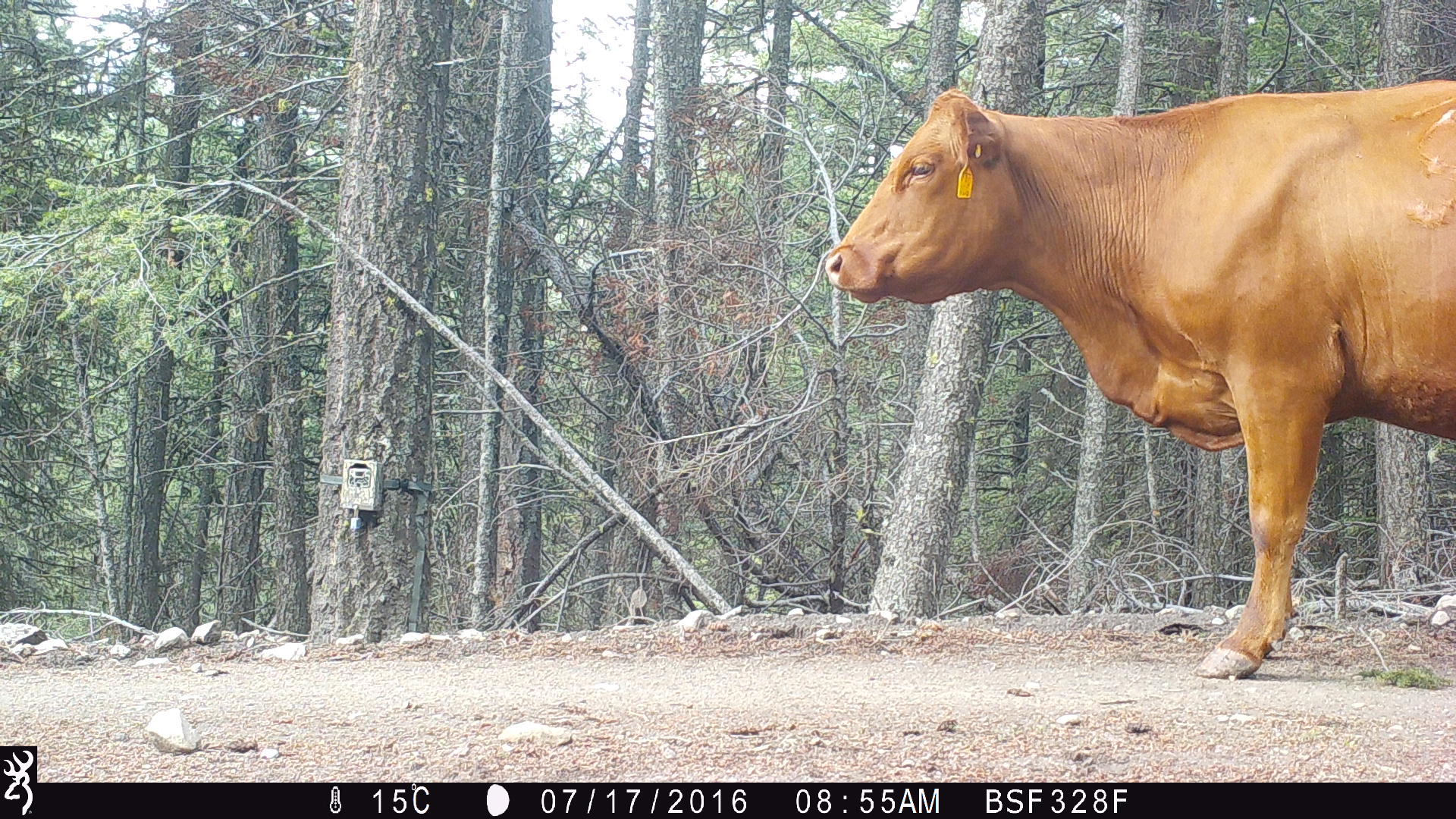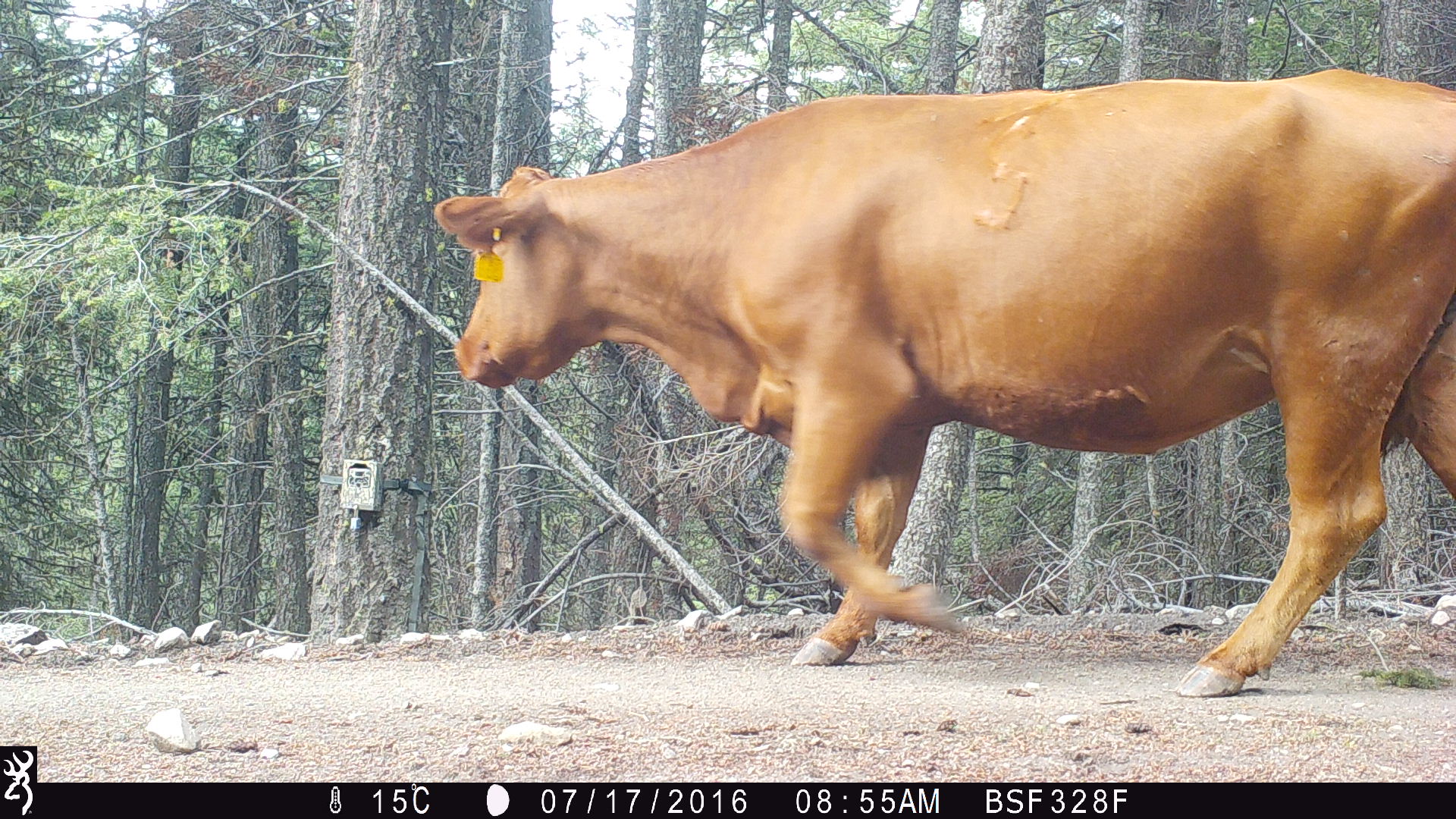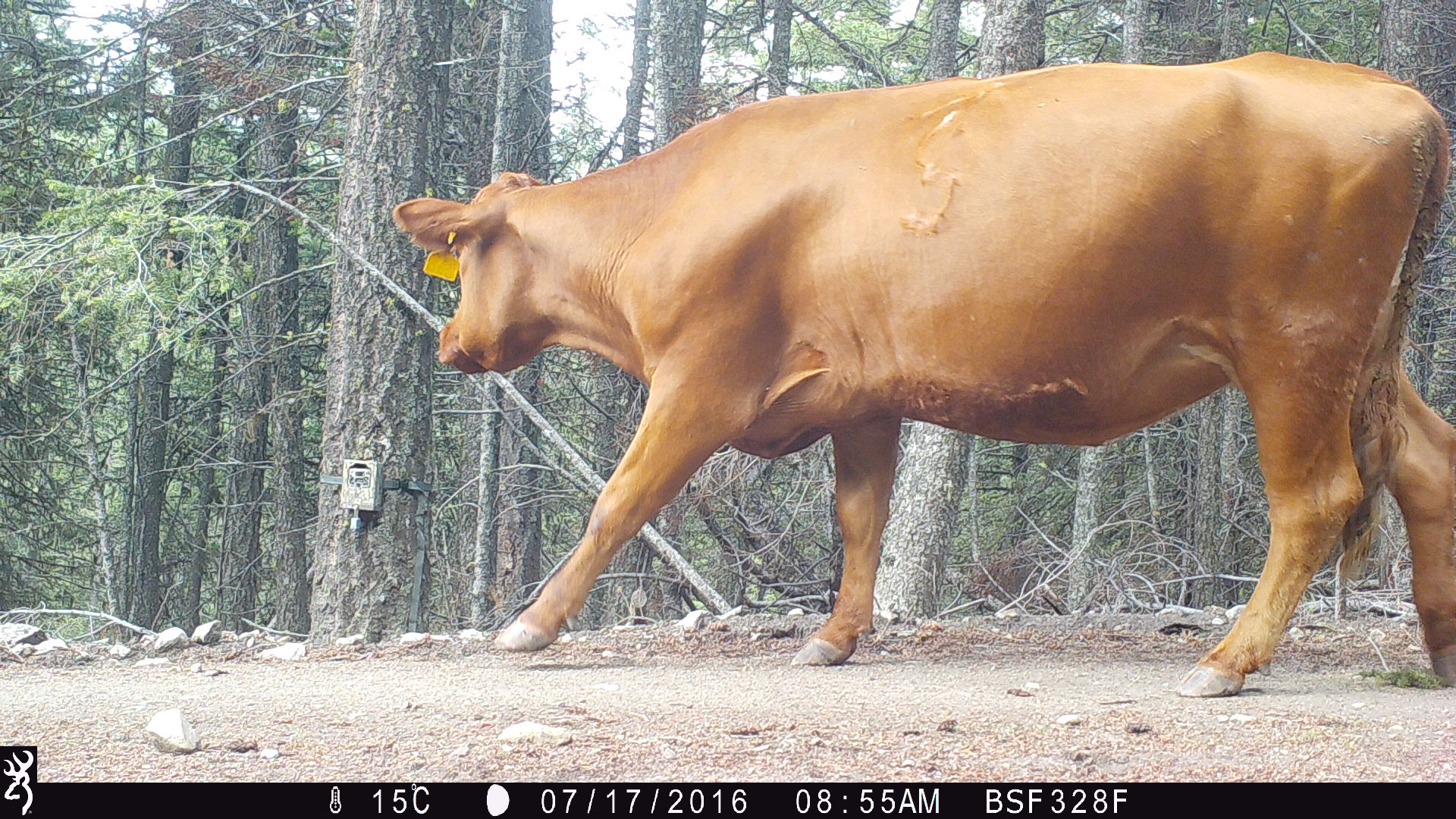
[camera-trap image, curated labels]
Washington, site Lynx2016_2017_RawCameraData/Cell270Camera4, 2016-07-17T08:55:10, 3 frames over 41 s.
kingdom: Animalia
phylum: Chordata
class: Mammalia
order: Artiodactyla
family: Bovidae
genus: Bos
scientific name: Bos taurus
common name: domestic cattle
Domestic cattle (Bos taurus). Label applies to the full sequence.